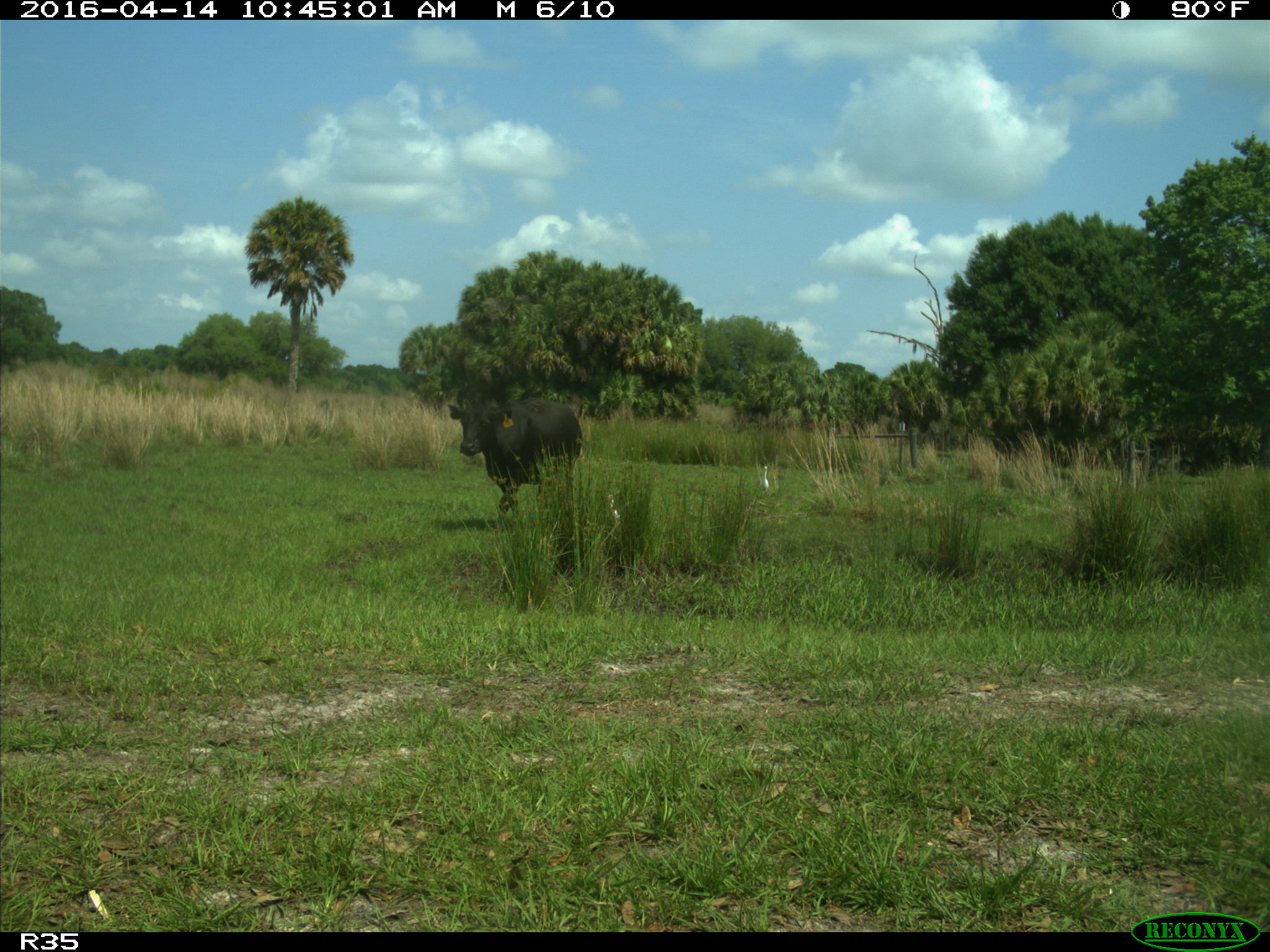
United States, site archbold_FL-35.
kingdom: Animalia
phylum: Chordata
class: Mammalia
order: Artiodactyla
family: Bovidae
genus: Bos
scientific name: Bos taurus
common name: domestic cow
Bos taurus (domestic cow).